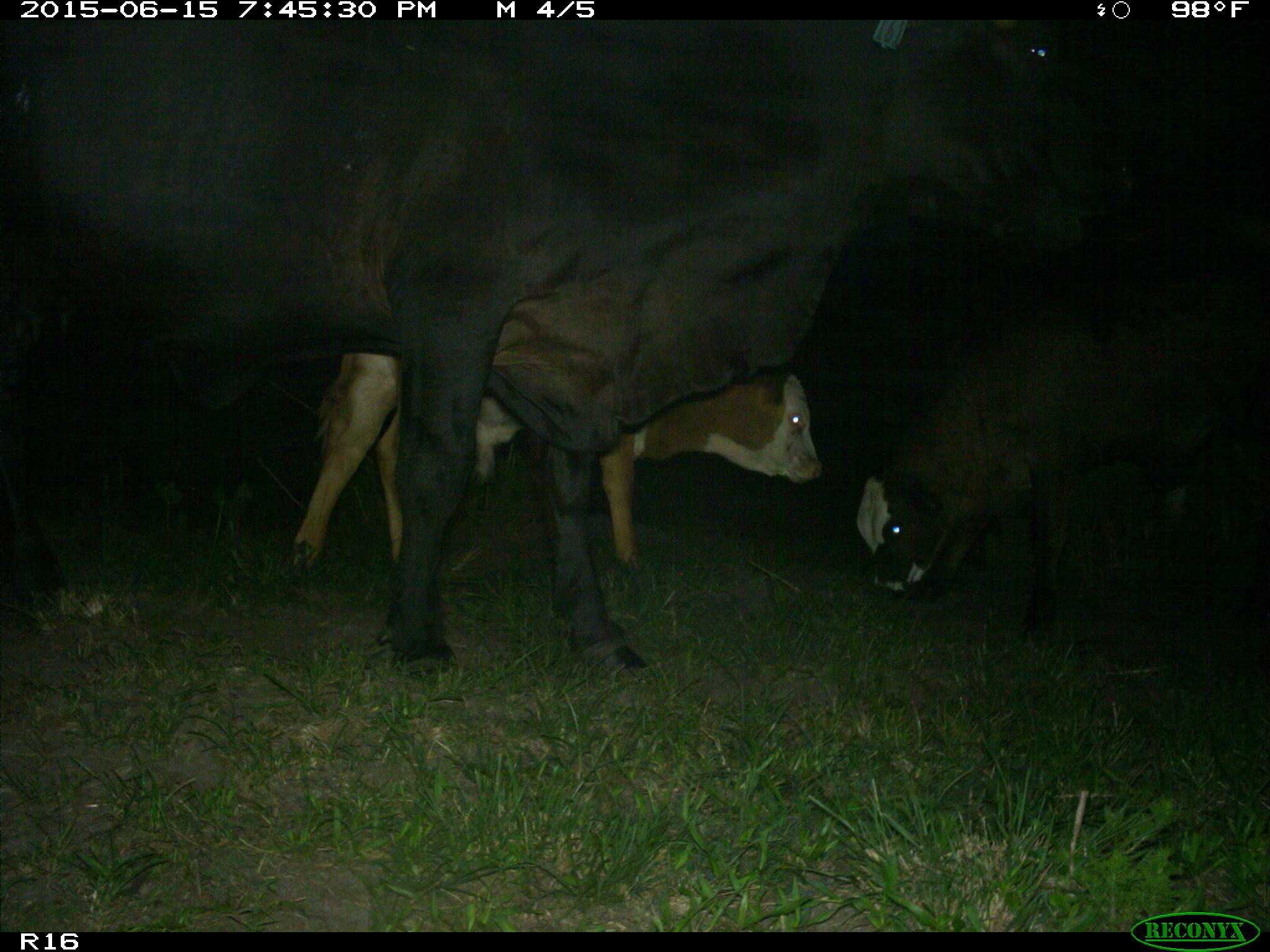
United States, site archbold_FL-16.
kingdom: Animalia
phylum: Chordata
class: Mammalia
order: Artiodactyla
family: Bovidae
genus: Bos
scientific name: Bos taurus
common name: domestic cow